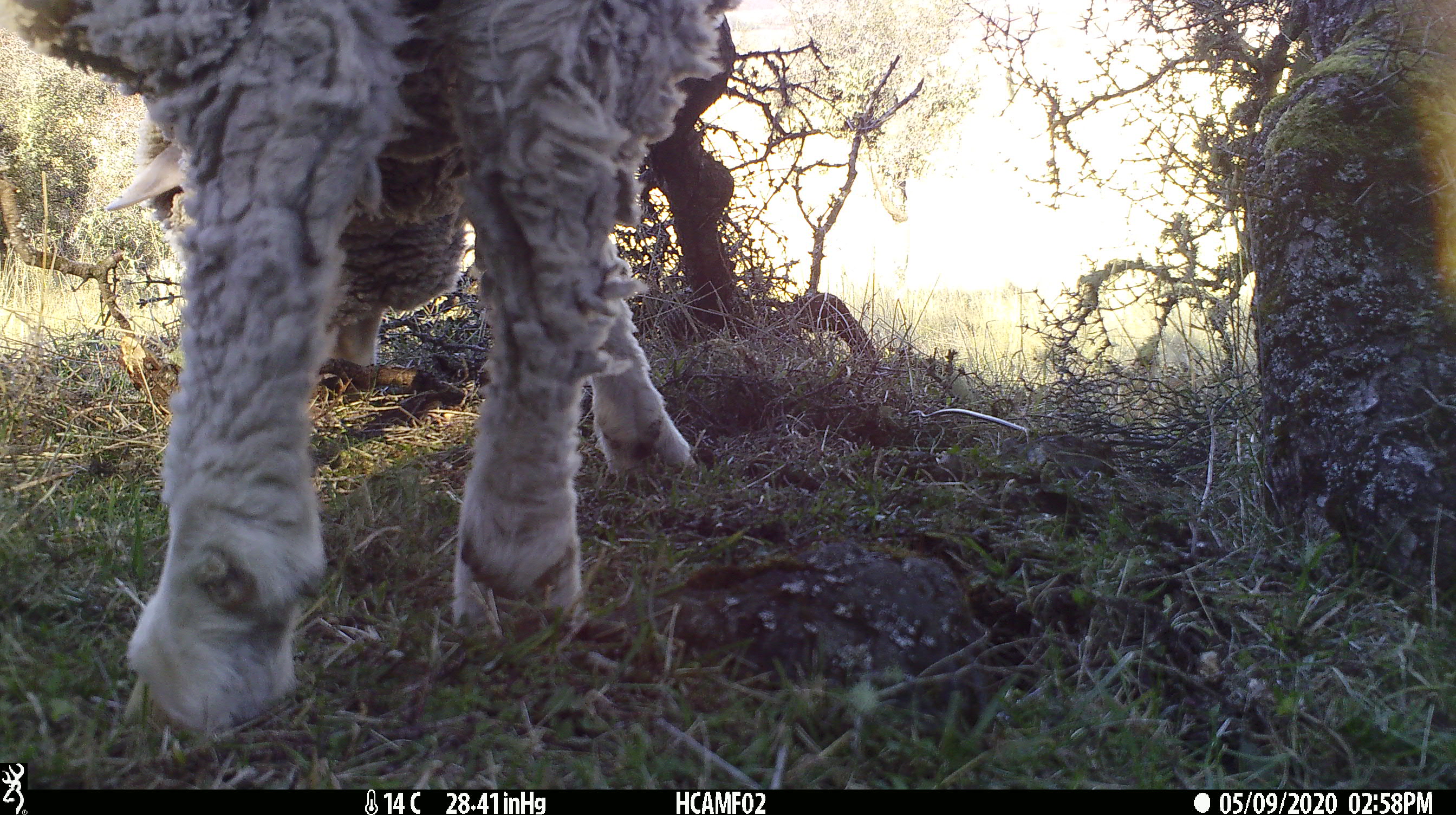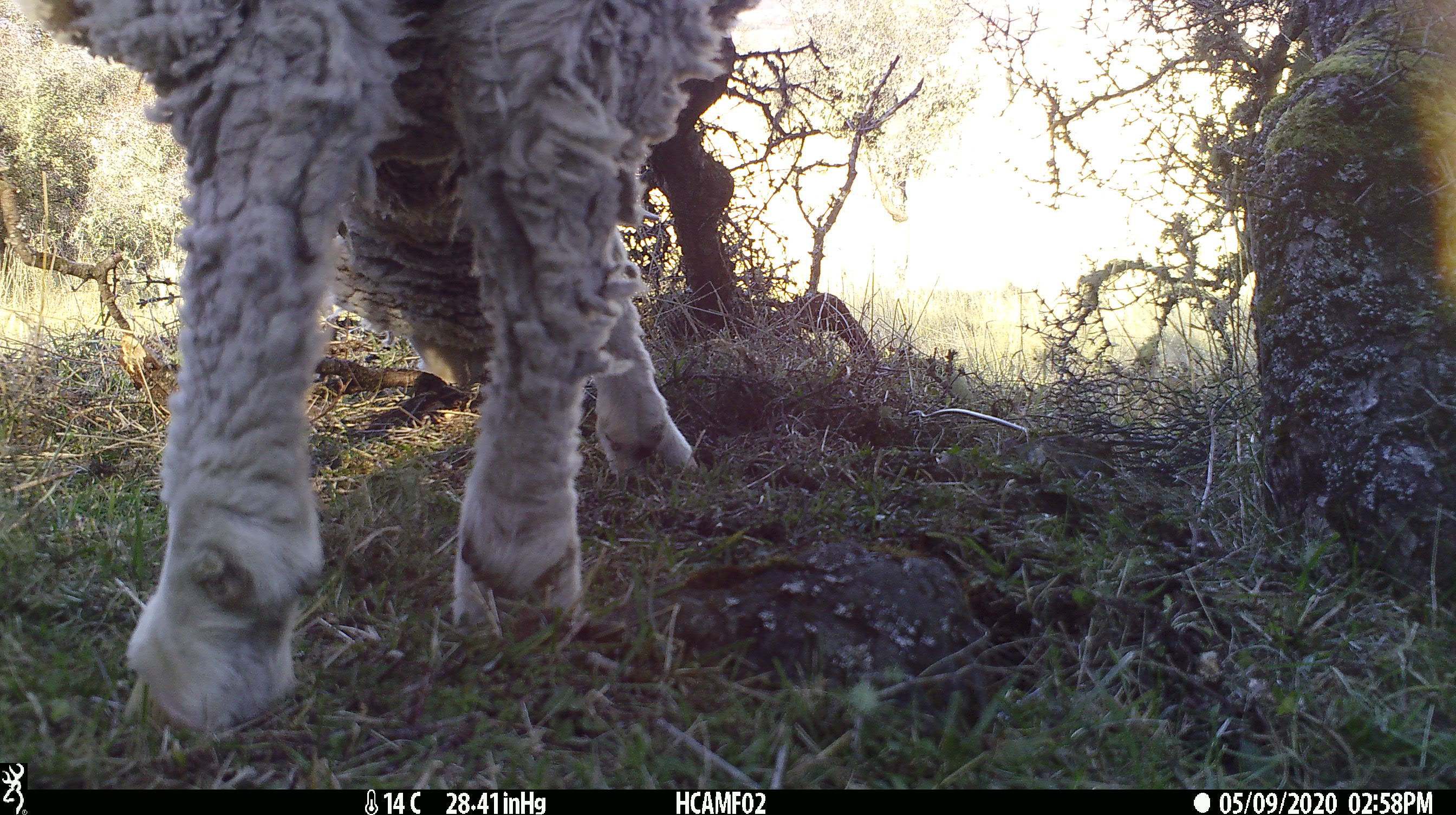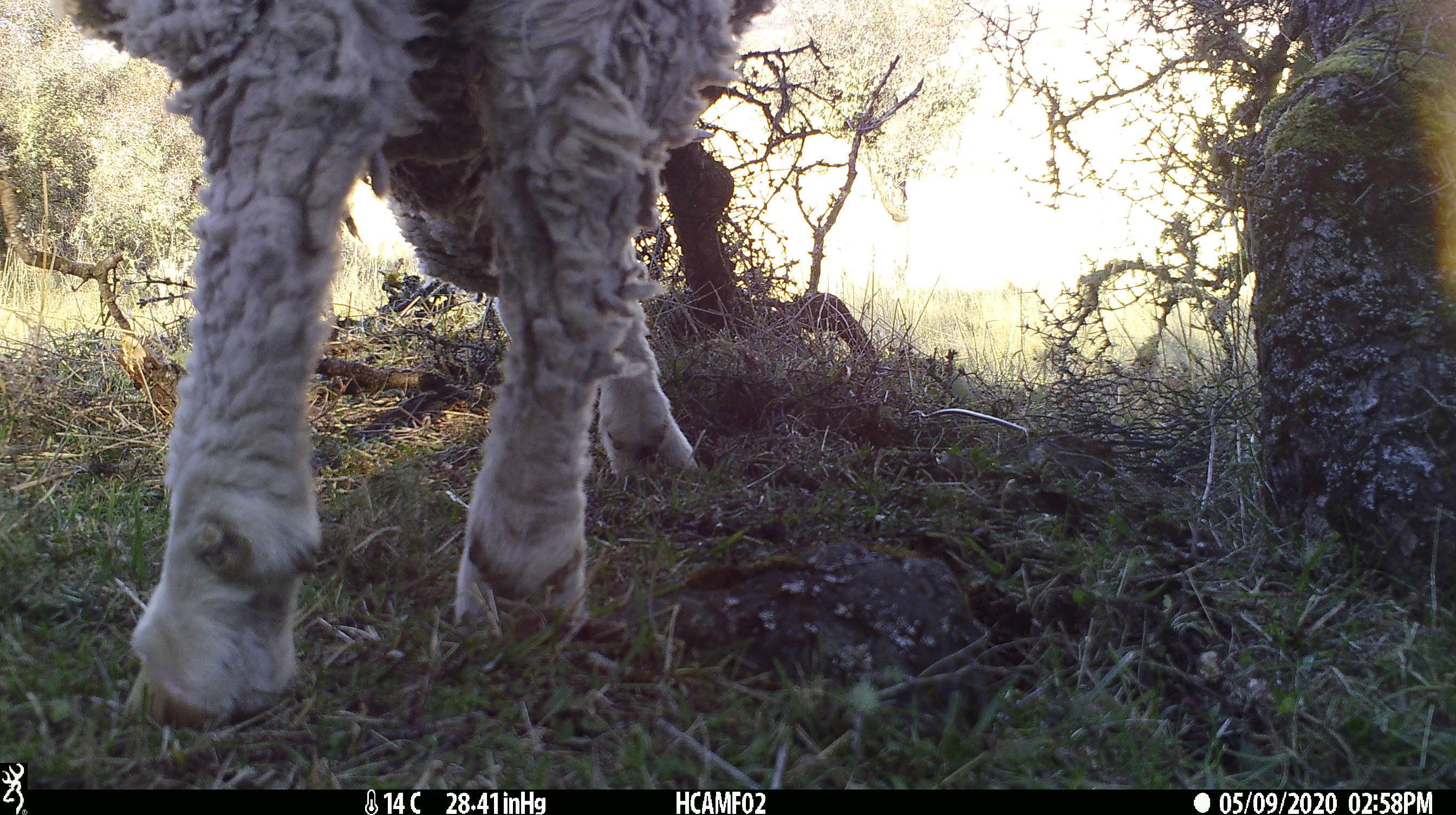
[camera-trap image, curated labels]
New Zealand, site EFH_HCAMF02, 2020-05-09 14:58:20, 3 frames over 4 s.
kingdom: Animalia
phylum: Chordata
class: Mammalia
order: Artiodactyla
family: Bovidae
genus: Ovis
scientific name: Ovis aries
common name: domestic sheep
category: sheep